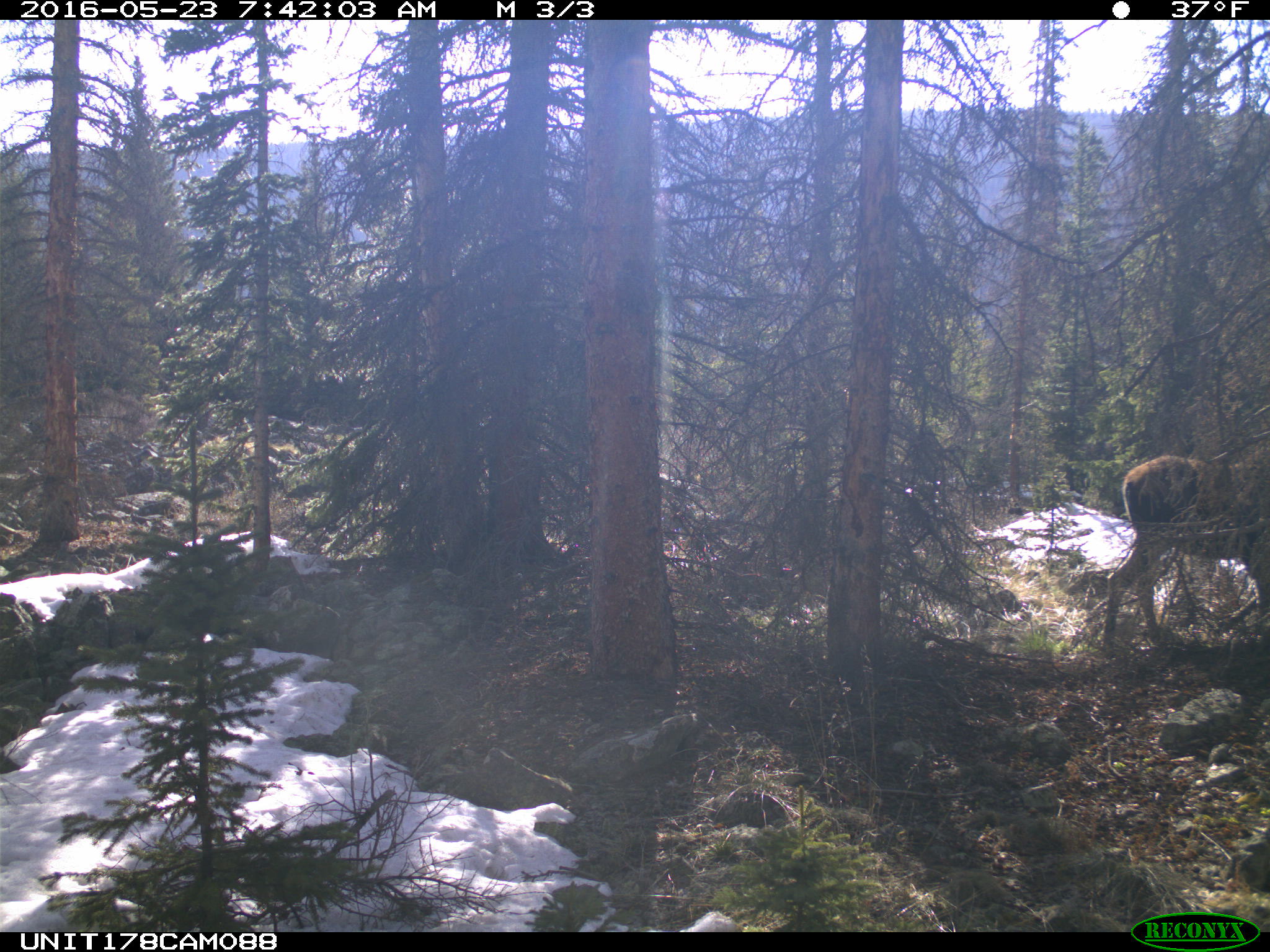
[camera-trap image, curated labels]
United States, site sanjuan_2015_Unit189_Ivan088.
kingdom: Animalia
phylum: Chordata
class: Mammalia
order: Artiodactyla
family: Cervidae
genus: Alces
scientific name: Alces alces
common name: moose